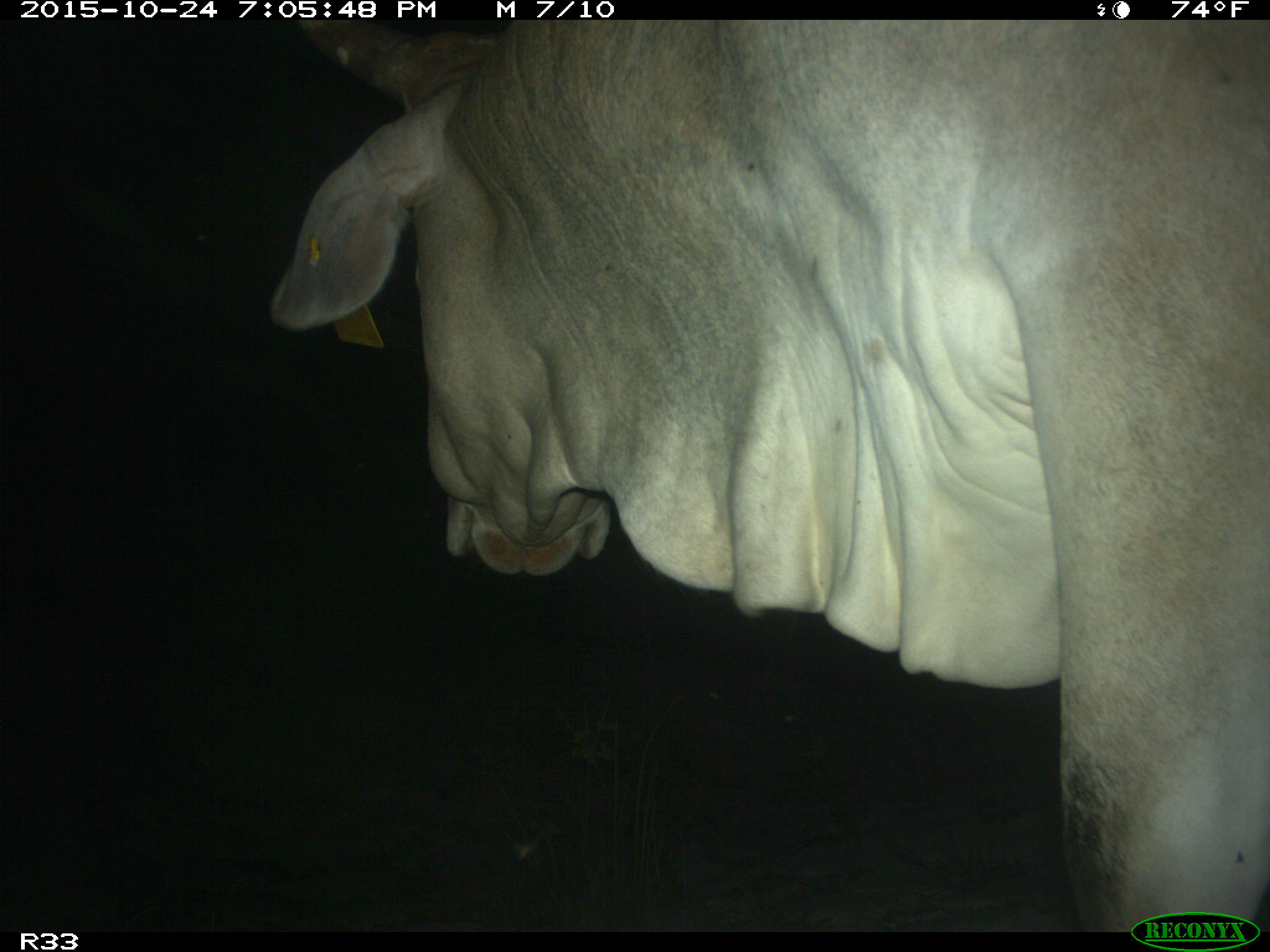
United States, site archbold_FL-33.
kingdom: Animalia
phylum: Chordata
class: Mammalia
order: Artiodactyla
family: Bovidae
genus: Bos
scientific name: Bos taurus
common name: domestic cow